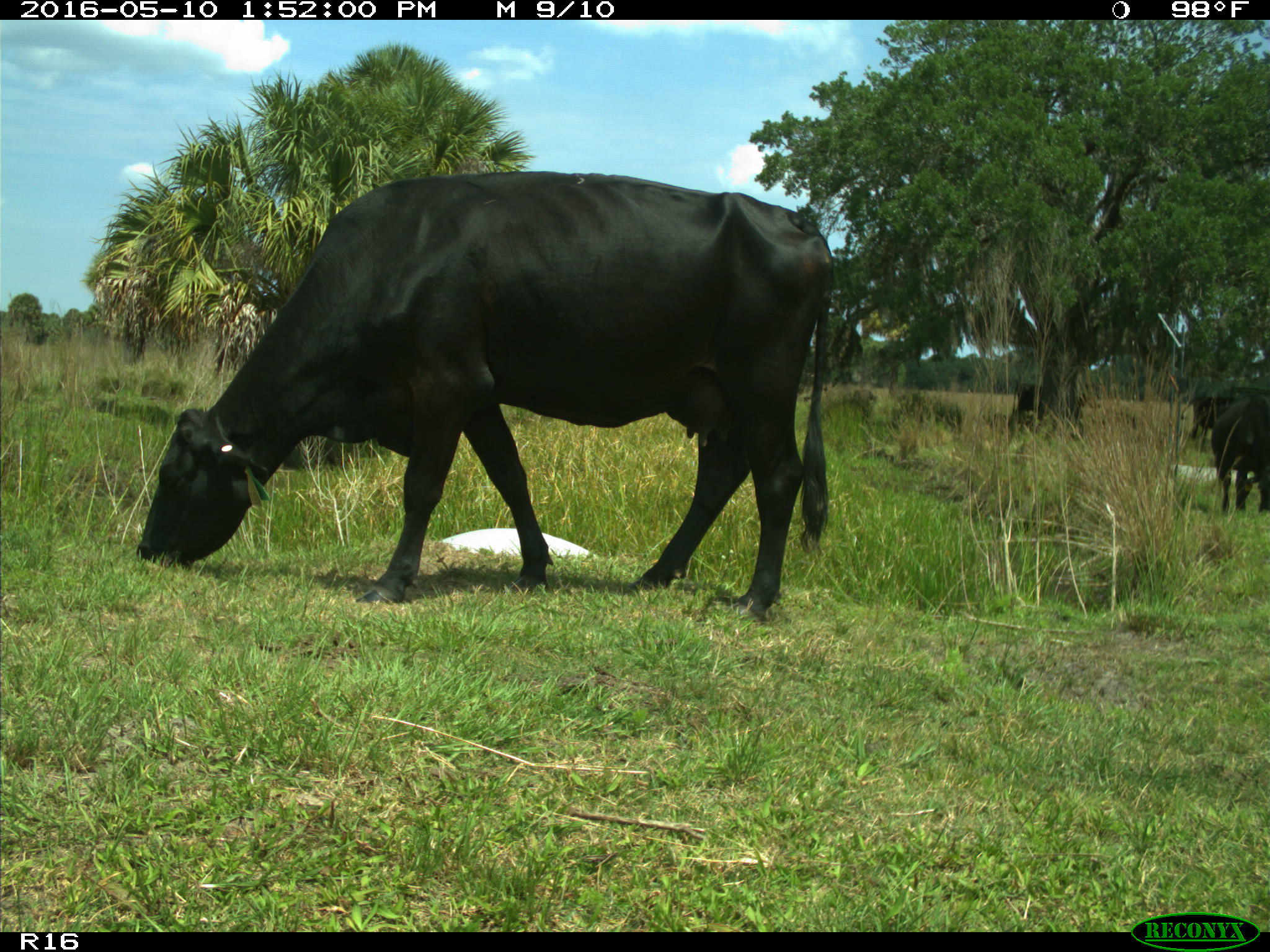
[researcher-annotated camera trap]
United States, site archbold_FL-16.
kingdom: Animalia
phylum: Chordata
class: Mammalia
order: Artiodactyla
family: Bovidae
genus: Bos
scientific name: Bos taurus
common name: domestic cow